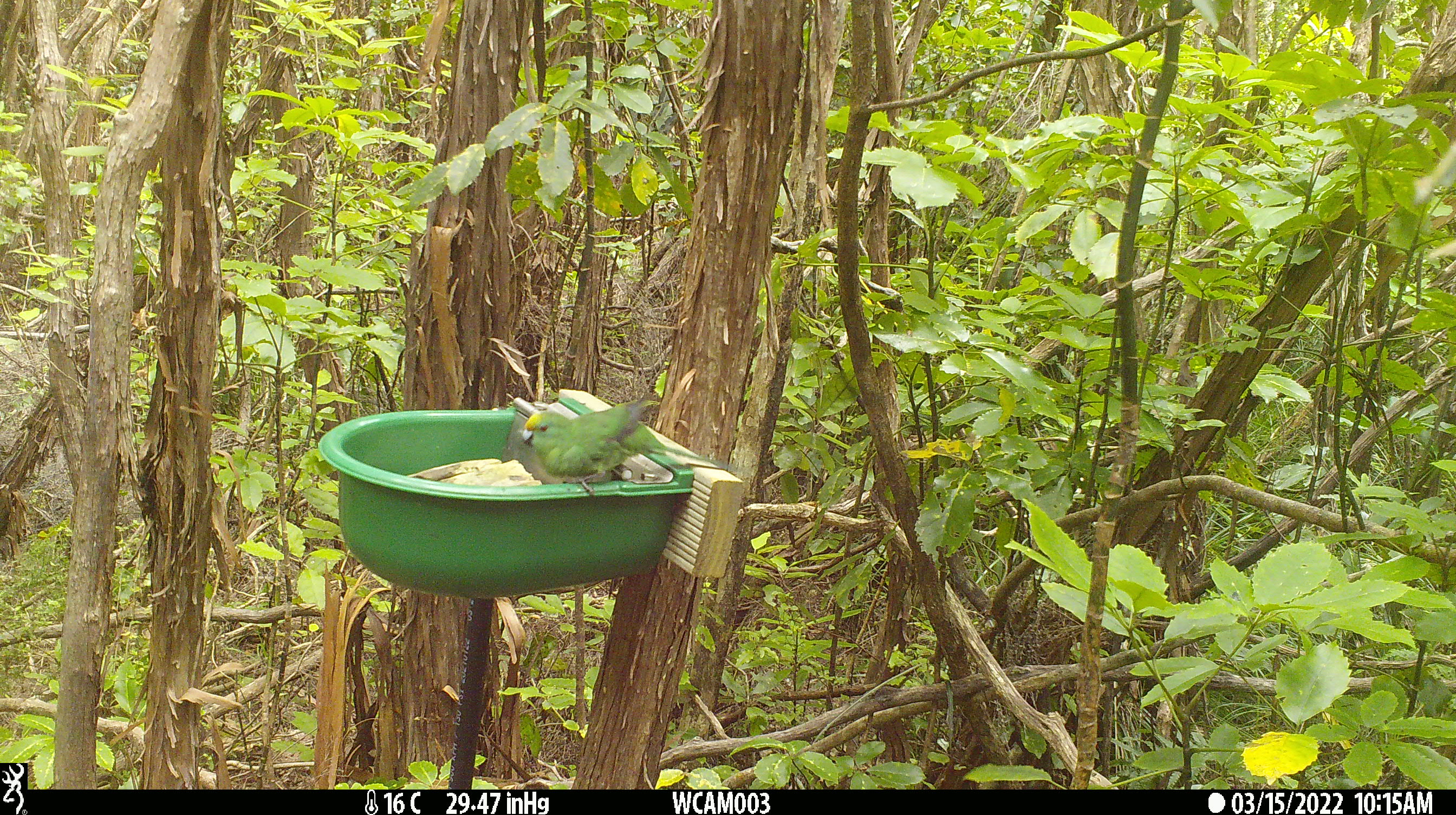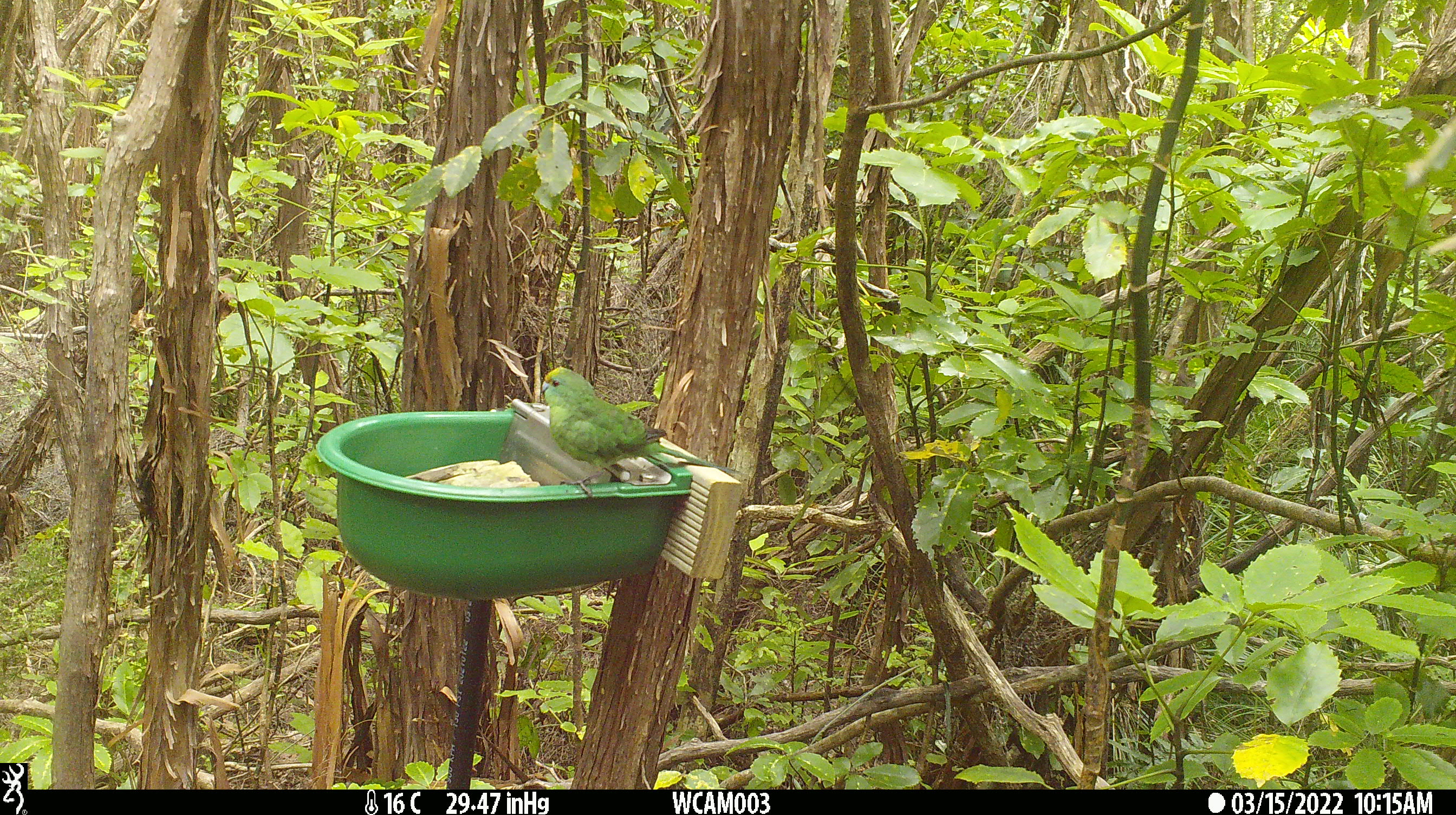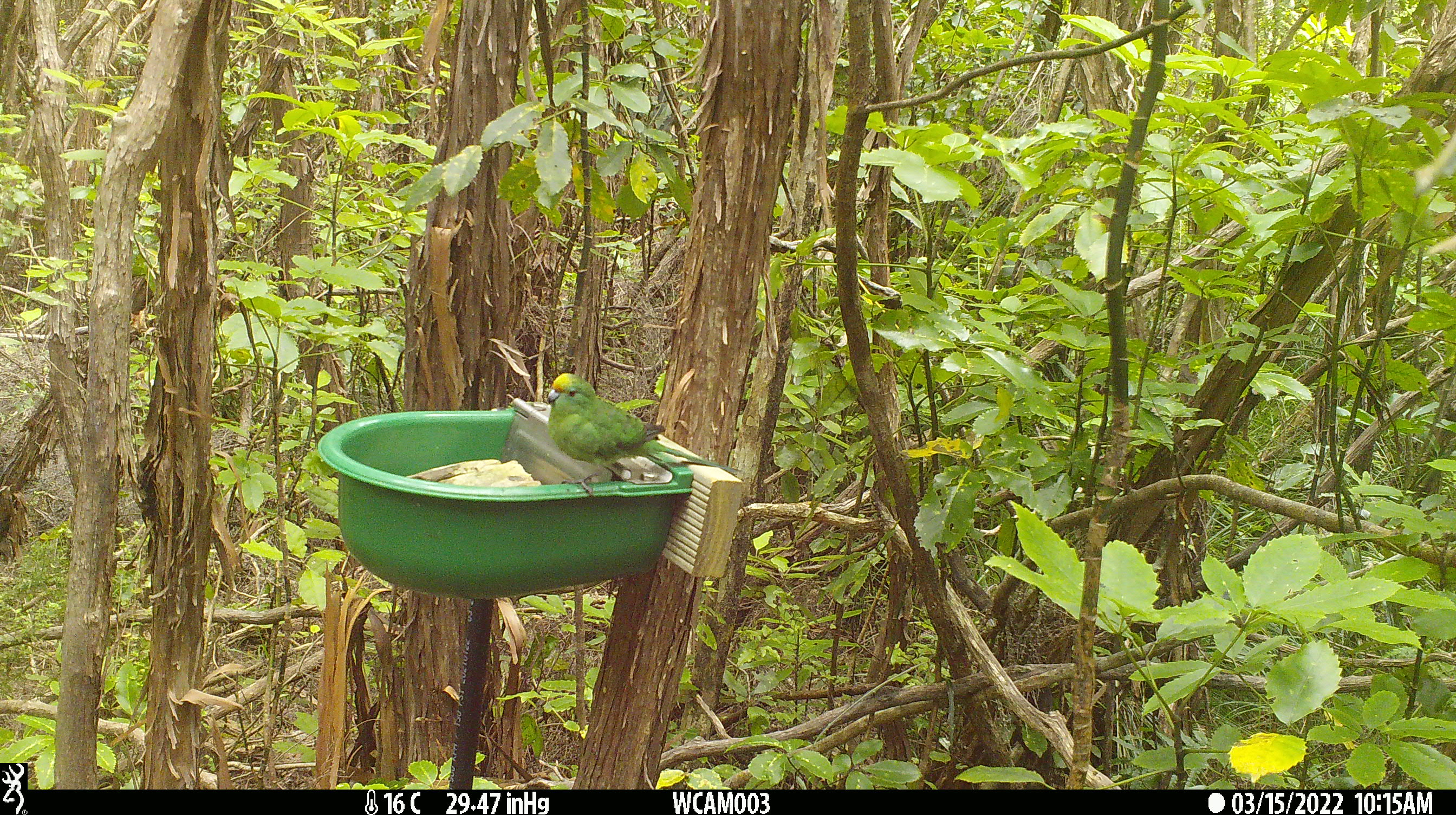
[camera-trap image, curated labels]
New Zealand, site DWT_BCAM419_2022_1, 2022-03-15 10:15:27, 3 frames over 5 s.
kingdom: Animalia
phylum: Chordata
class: Aves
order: Psittaciformes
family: Psittaculidae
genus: Cyanoramphus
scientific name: Cyanoramphus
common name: parakeet